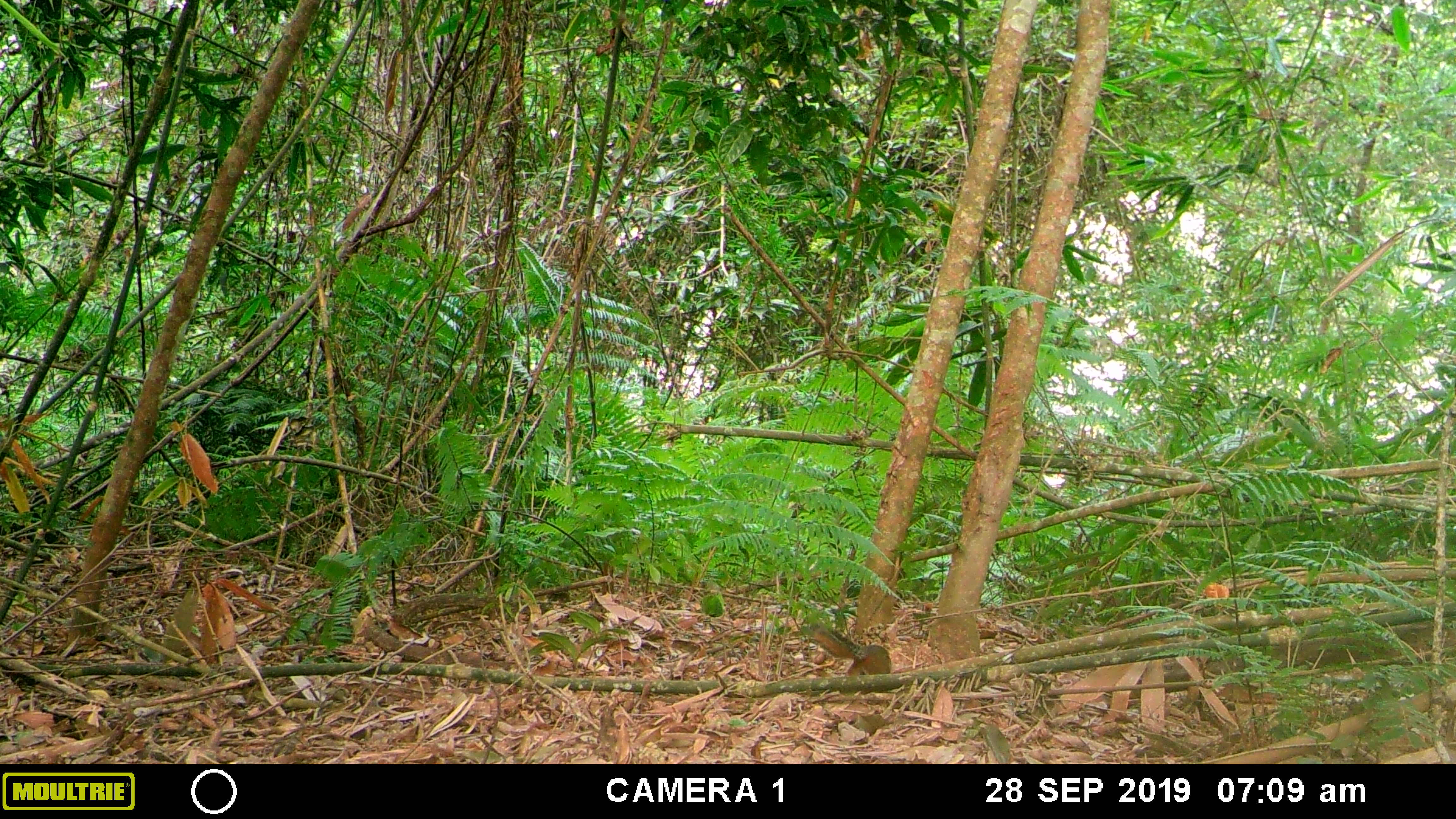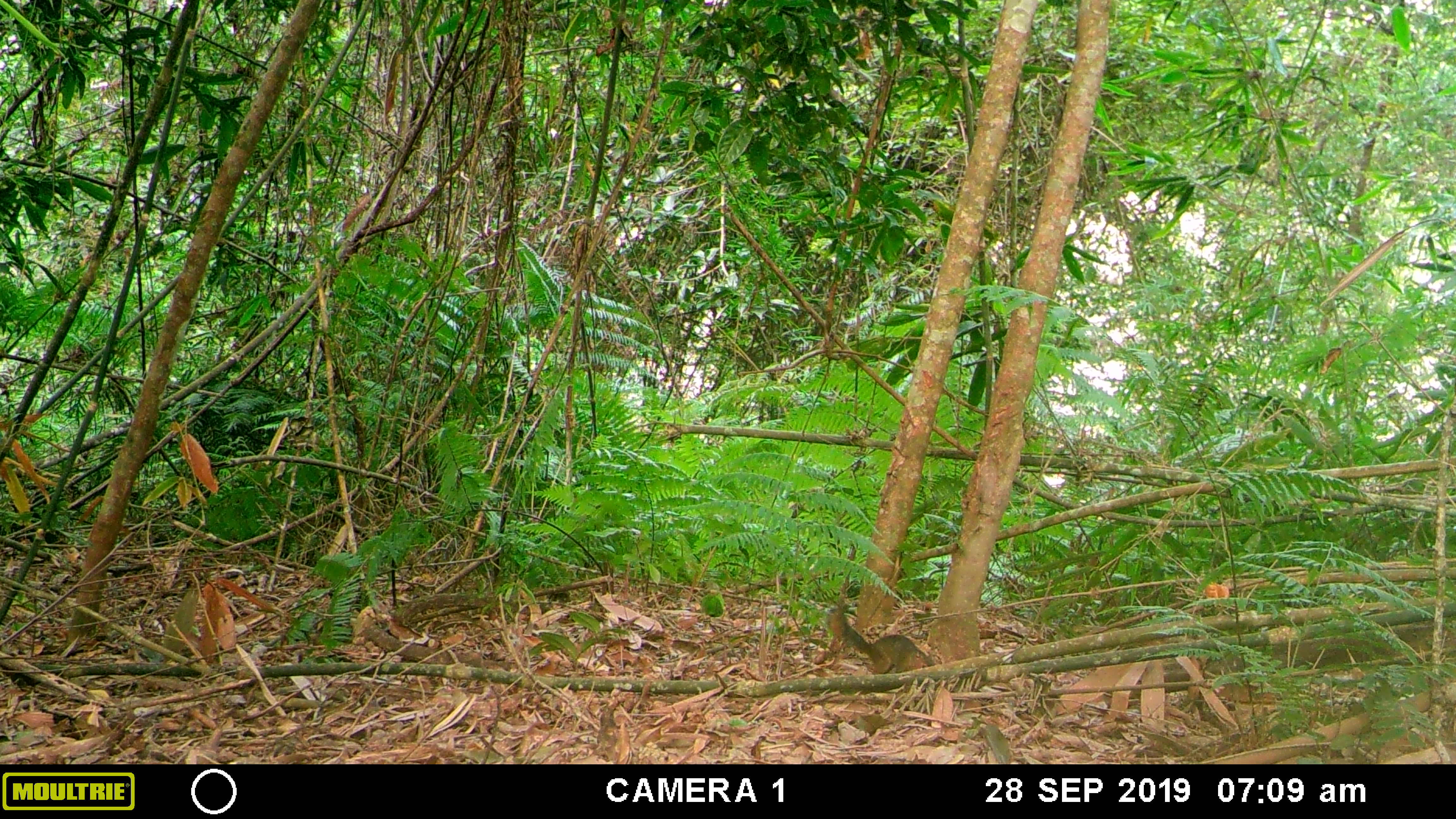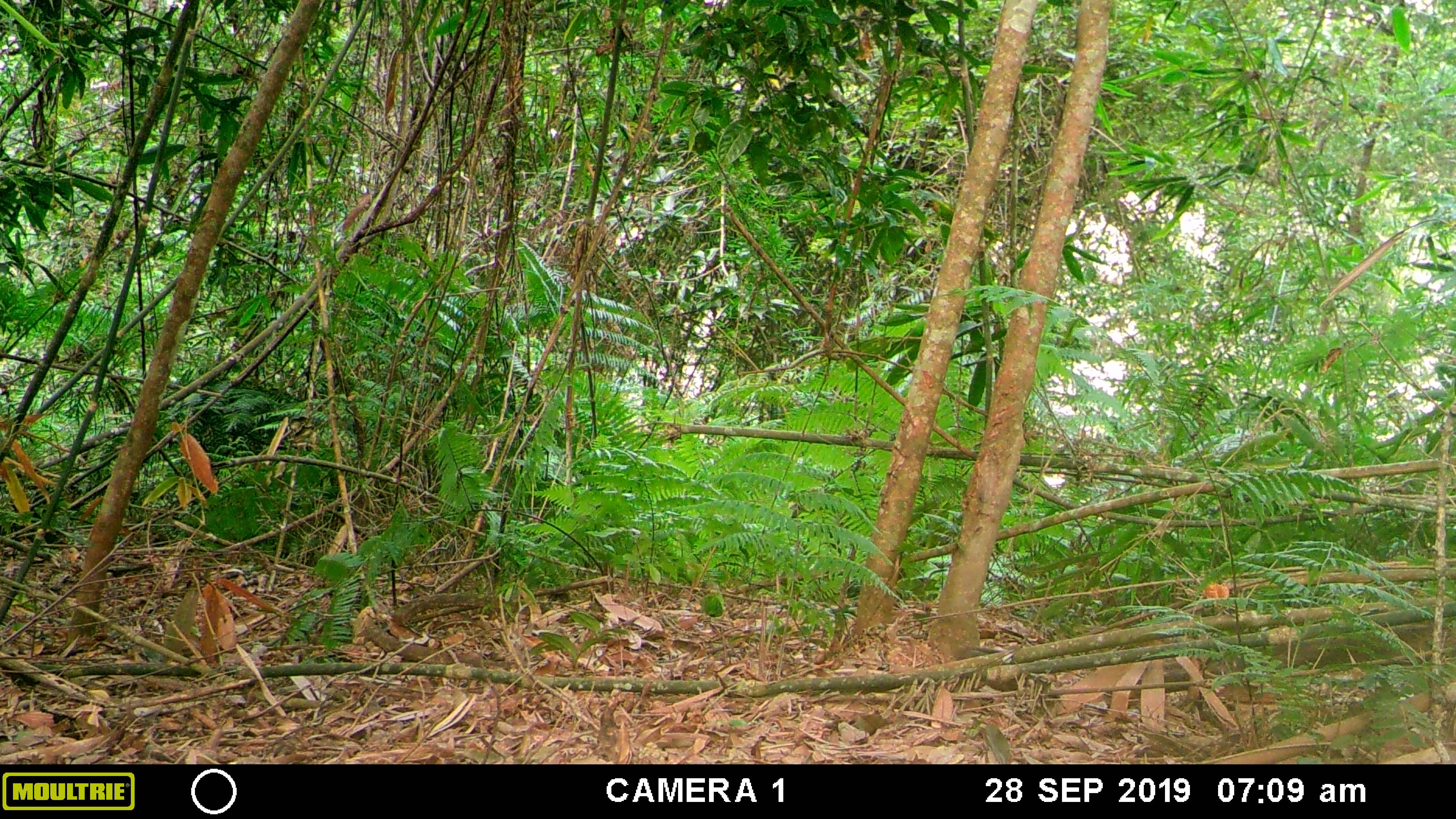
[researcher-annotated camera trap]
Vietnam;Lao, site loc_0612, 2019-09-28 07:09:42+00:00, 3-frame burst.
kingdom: Animalia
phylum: Chordata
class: Mammalia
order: Rodentia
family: Sciuridae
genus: Dremomys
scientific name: Dremomys rufigenis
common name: red-cheeked squirrel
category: red cheeked squirrel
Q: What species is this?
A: Red cheeked squirrel (red-cheeked squirrel) (Dremomys rufigenis).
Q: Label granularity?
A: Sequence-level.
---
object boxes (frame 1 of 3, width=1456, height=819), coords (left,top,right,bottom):
red cheeked squirrel: (806,620,892,676)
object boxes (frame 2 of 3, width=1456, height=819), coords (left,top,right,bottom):
red cheeked squirrel: (825,594,935,674)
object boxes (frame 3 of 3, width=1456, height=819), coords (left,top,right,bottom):
red cheeked squirrel: (957,645,1061,708)